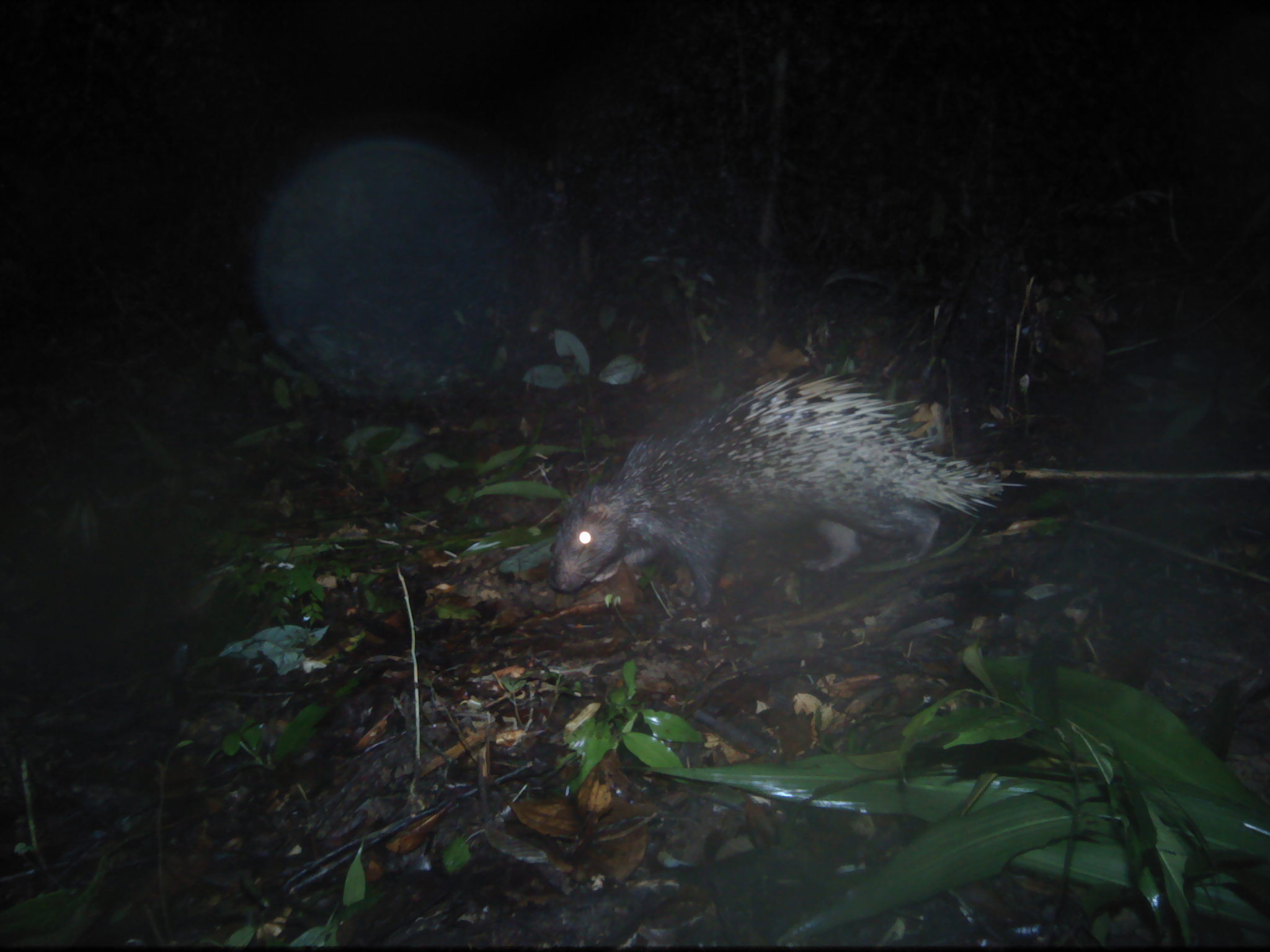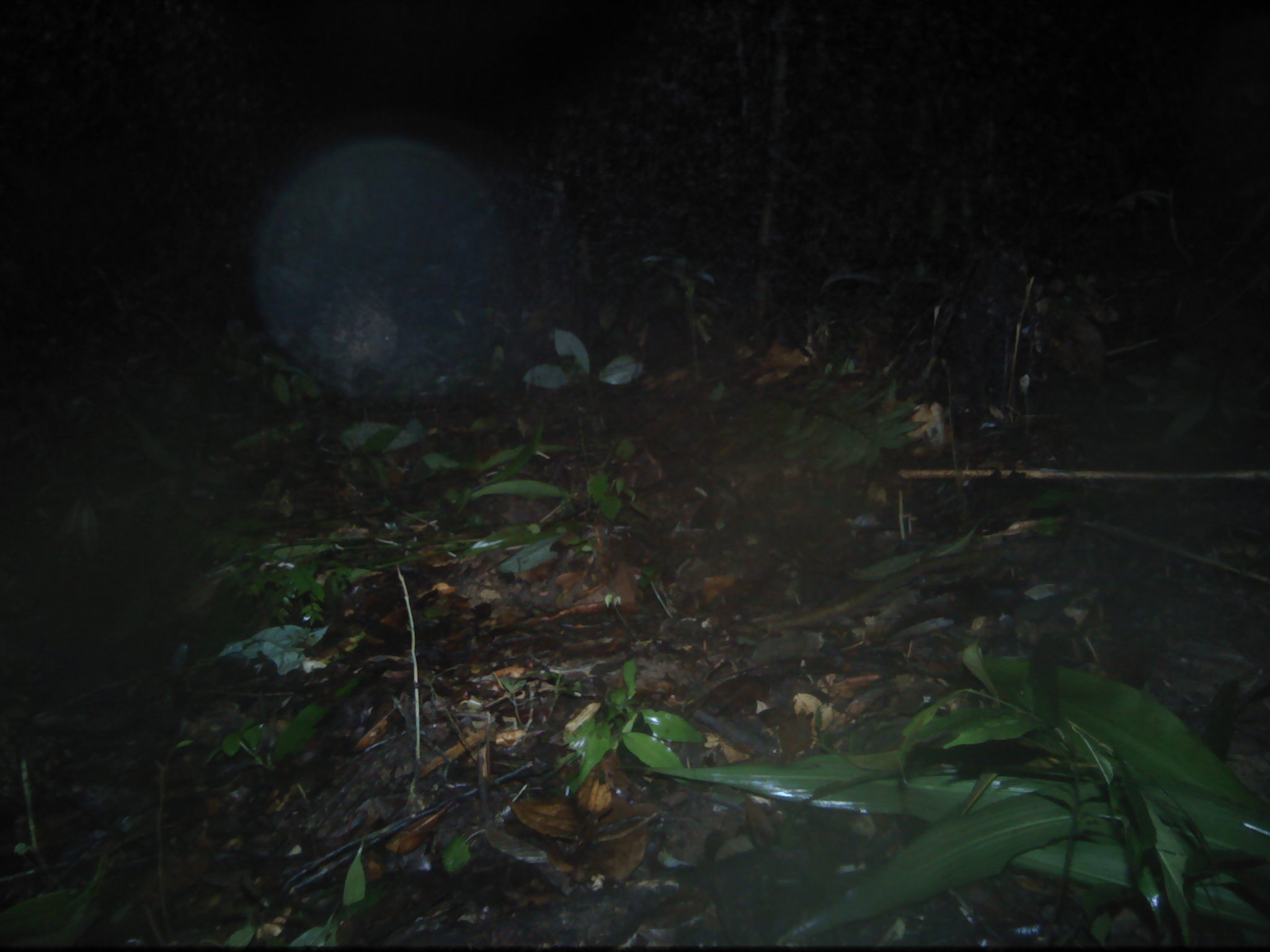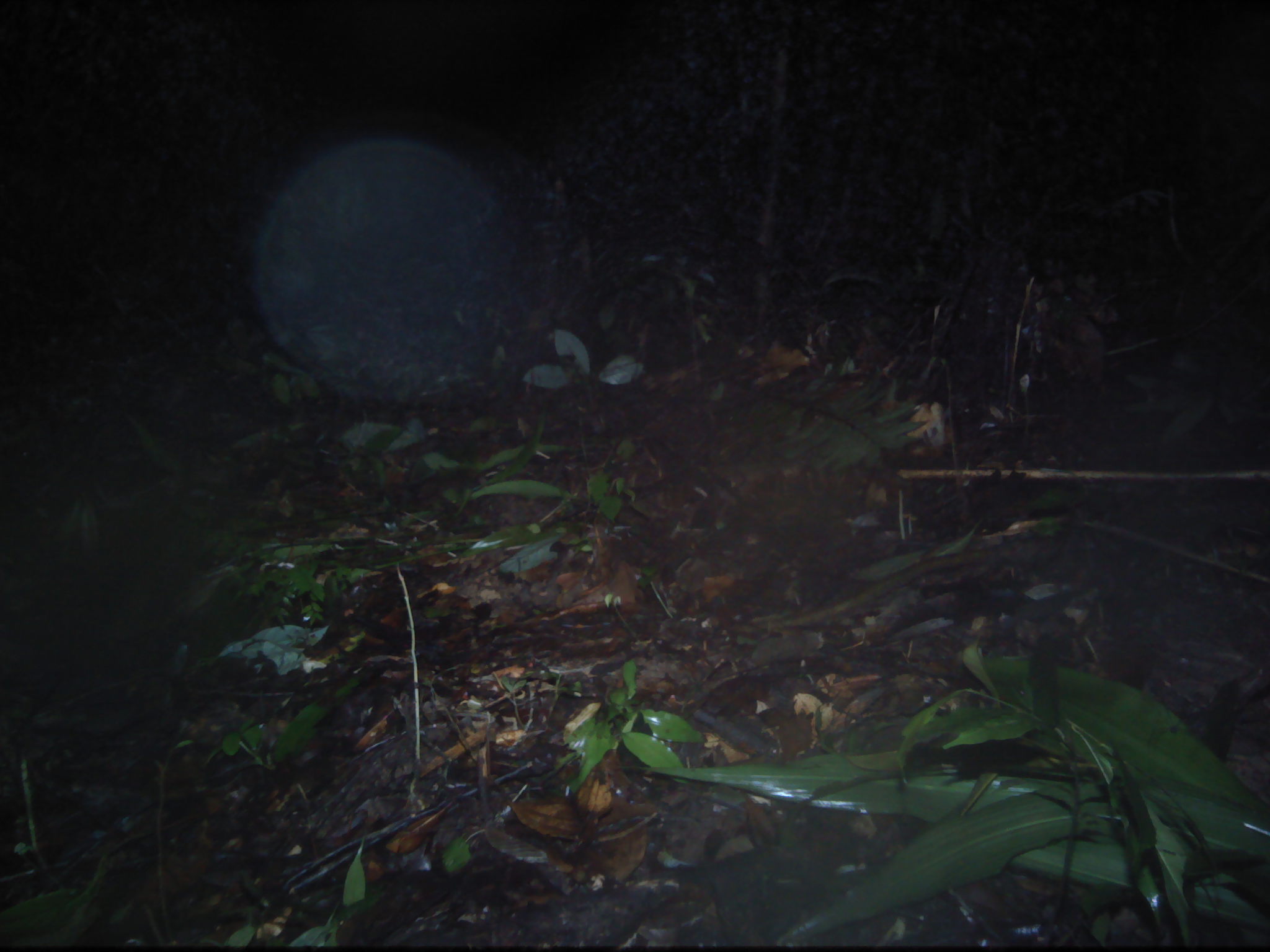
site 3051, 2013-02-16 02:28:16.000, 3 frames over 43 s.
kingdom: Animalia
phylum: Chordata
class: Mammalia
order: Rodentia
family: Hystricidae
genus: Hystrix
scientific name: Hystrix brachyura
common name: east asian porcupine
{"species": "Hystrix brachyura (east asian porcupine)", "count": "1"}